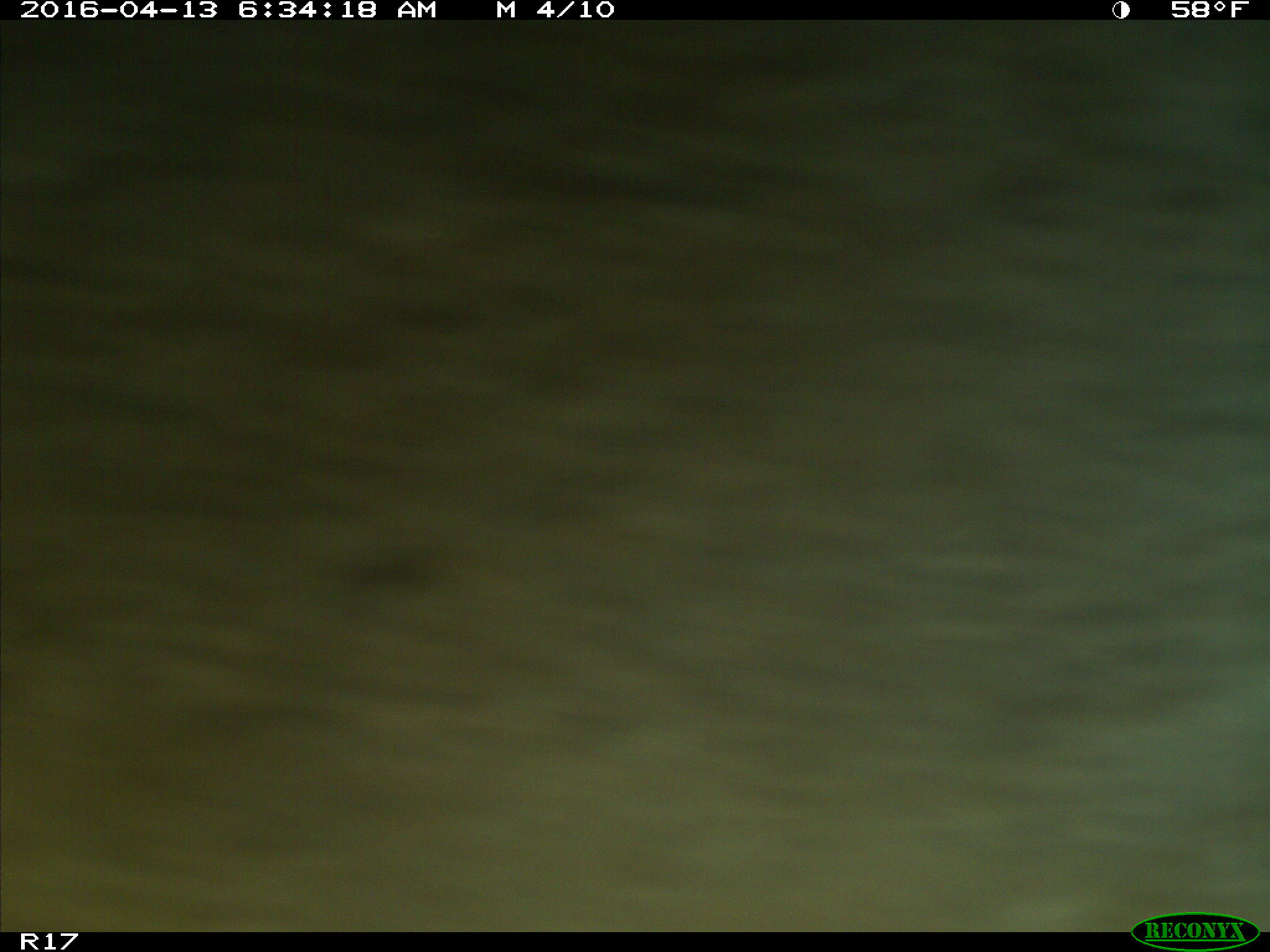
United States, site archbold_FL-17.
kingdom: Animalia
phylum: Chordata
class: Mammalia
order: Artiodactyla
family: Bovidae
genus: Bos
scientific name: Bos taurus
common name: domestic cow